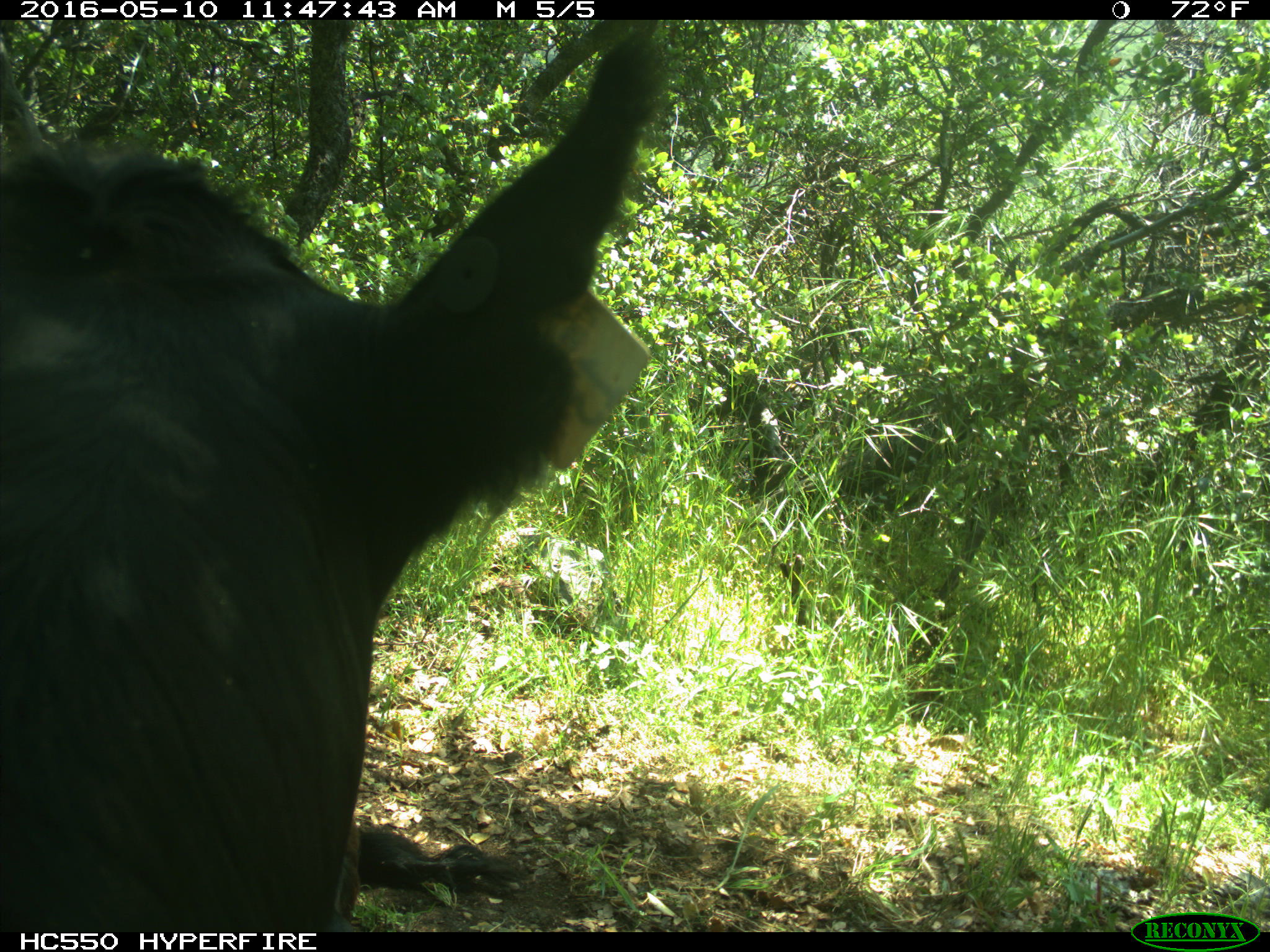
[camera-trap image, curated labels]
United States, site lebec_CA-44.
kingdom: Animalia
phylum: Chordata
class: Mammalia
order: Artiodactyla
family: Bovidae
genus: Bos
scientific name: Bos taurus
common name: domestic cow